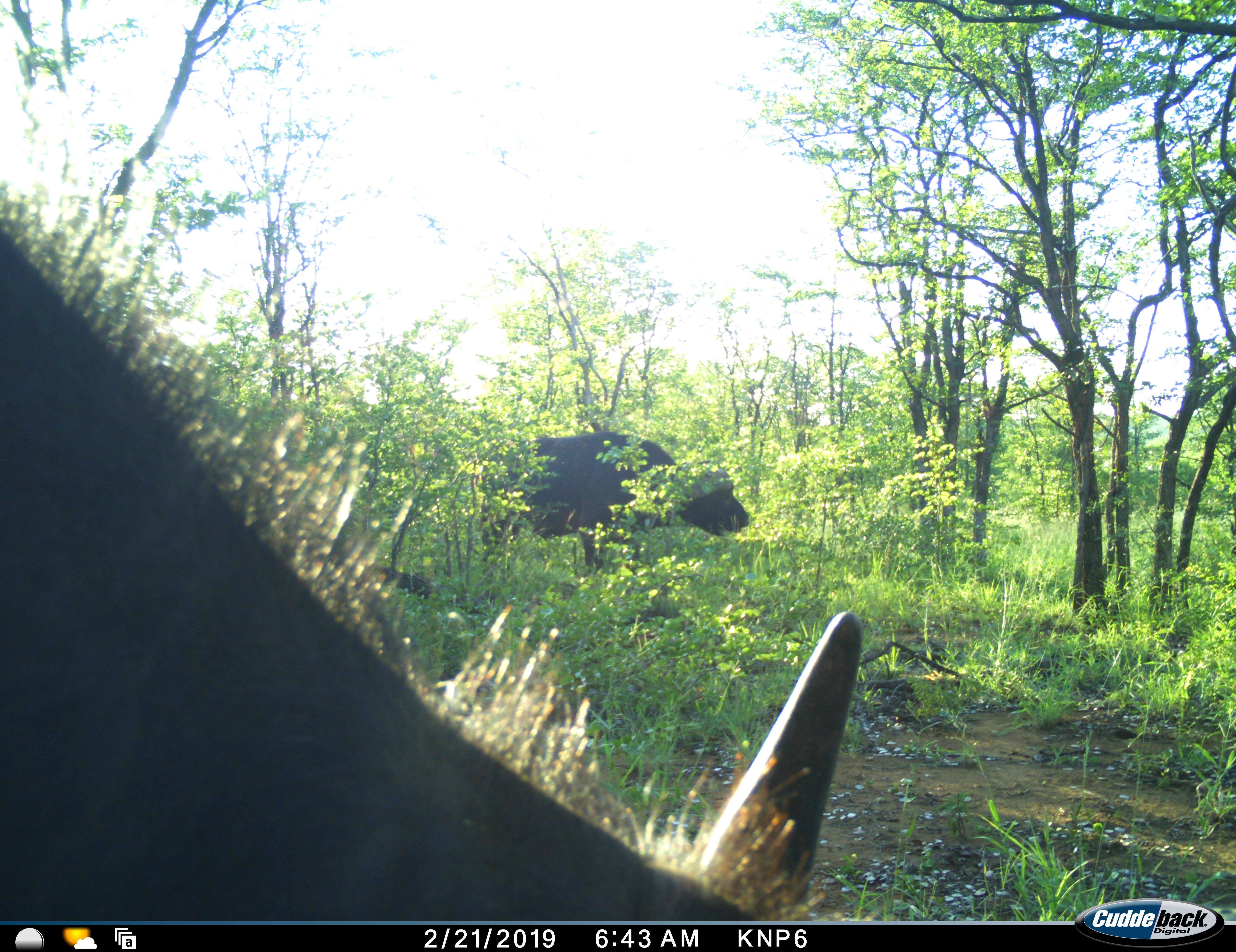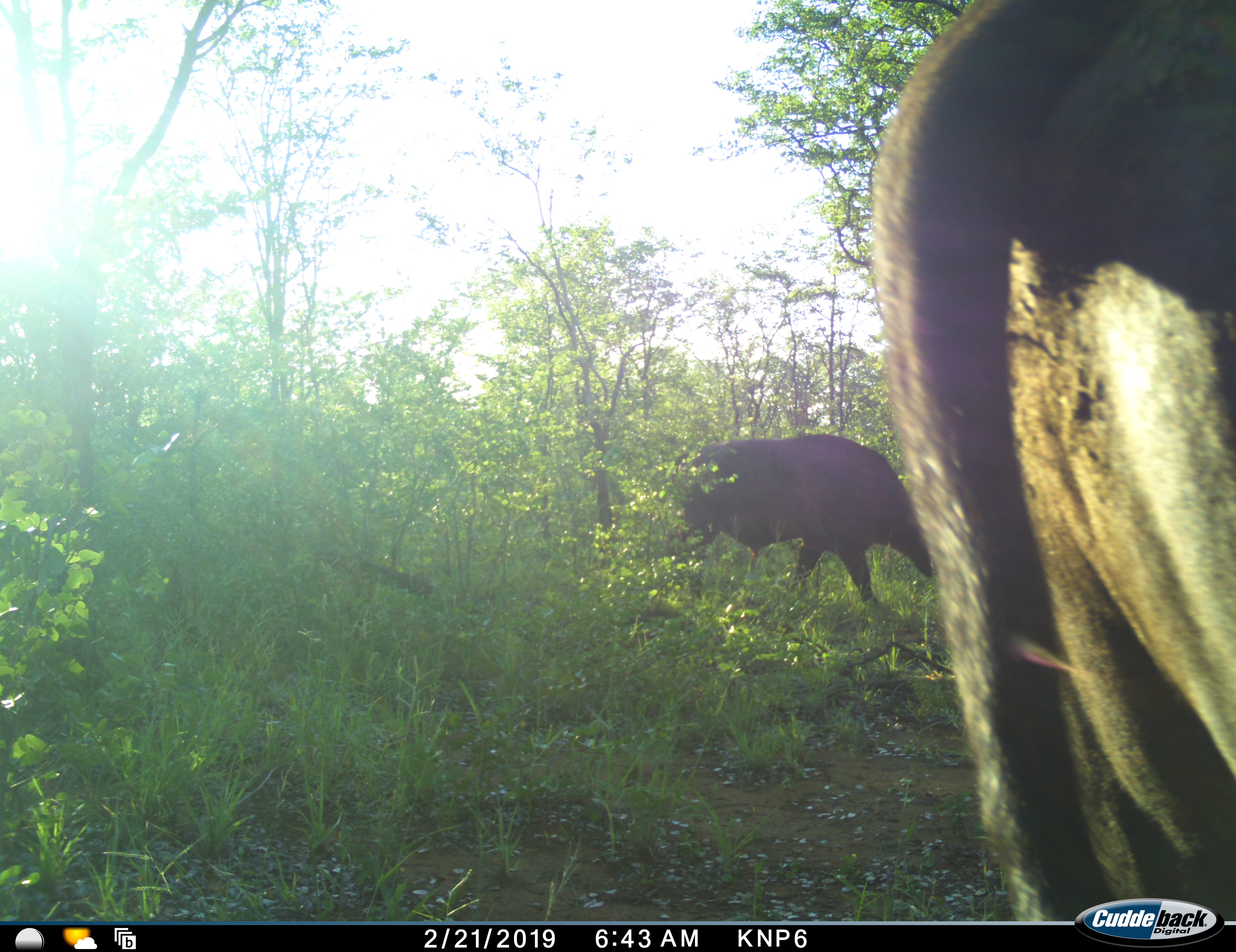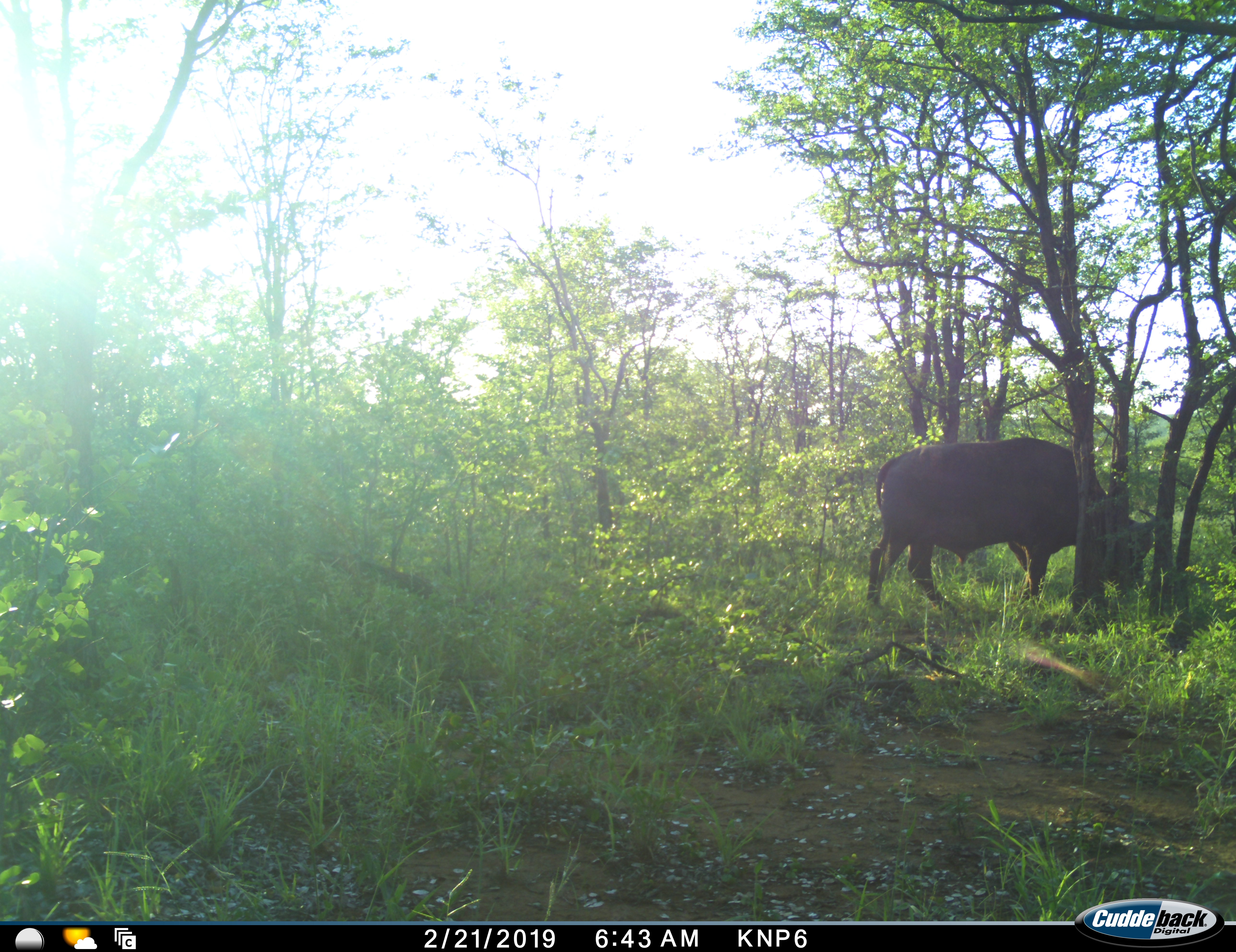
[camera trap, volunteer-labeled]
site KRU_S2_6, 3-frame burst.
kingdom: Animalia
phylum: Chordata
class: Mammalia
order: Artiodactyla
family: Bovidae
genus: Syncerus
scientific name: Syncerus caffer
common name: african buffalo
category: buffalo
Buffalo (african buffalo) (Syncerus caffer), count 2. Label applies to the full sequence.